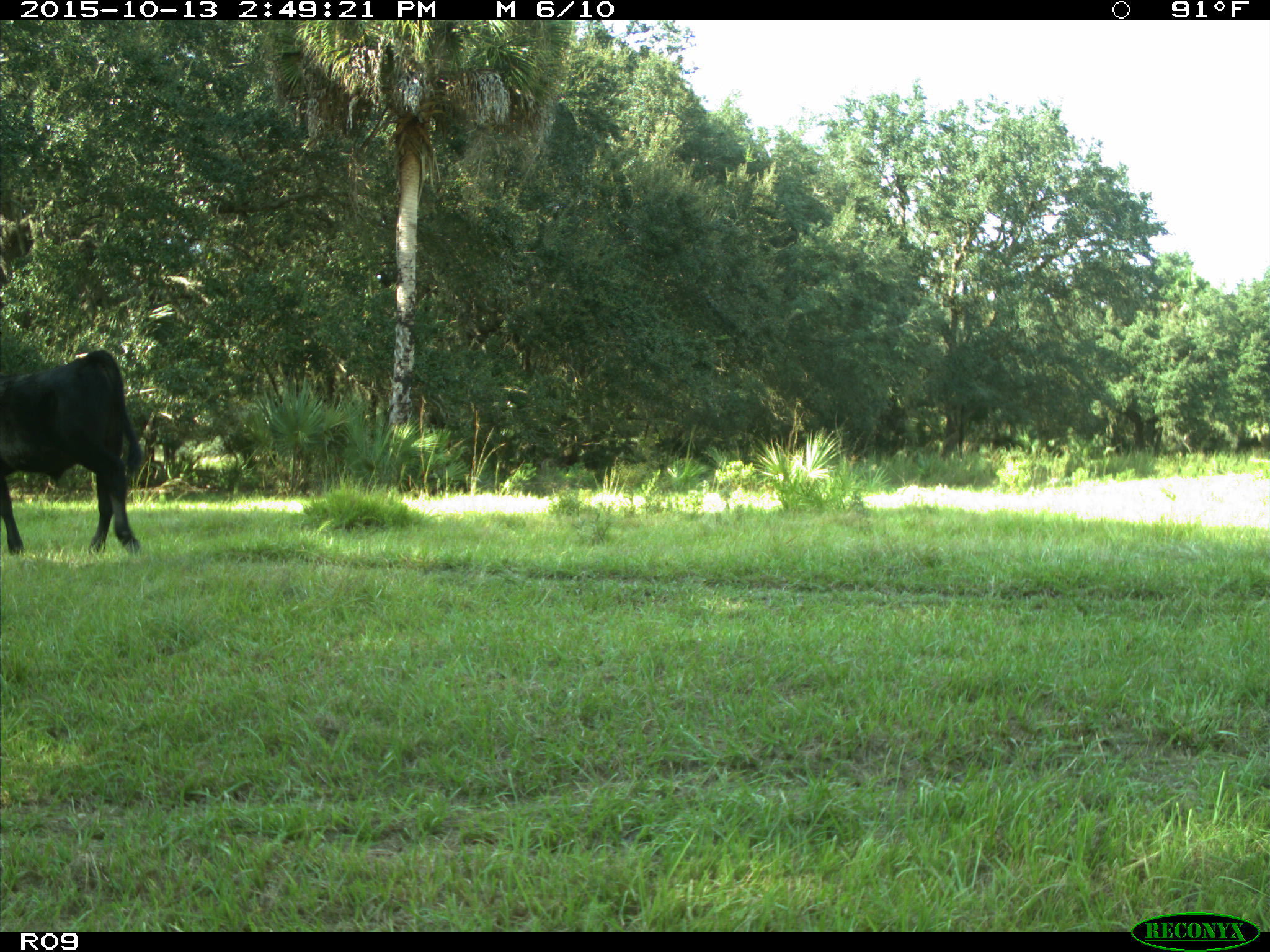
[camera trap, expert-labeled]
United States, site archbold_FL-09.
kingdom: Animalia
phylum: Chordata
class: Mammalia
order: Artiodactyla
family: Bovidae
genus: Bos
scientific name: Bos taurus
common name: domestic cow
Bos taurus (domestic cow).